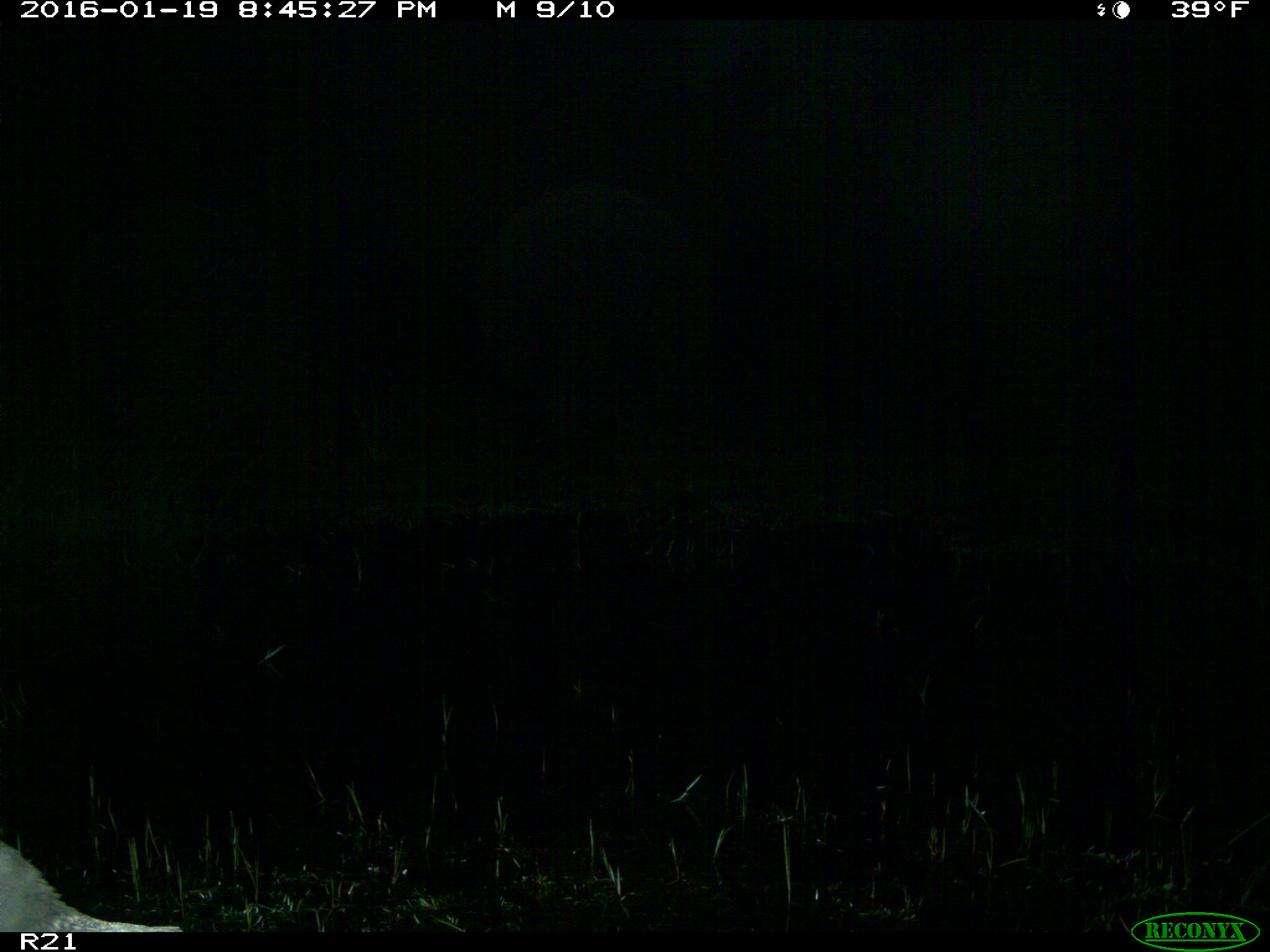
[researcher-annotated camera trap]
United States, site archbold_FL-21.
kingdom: Animalia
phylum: Chordata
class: Aves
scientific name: Aves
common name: birds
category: unidentified bird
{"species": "unidentified bird (birds) (Aves)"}